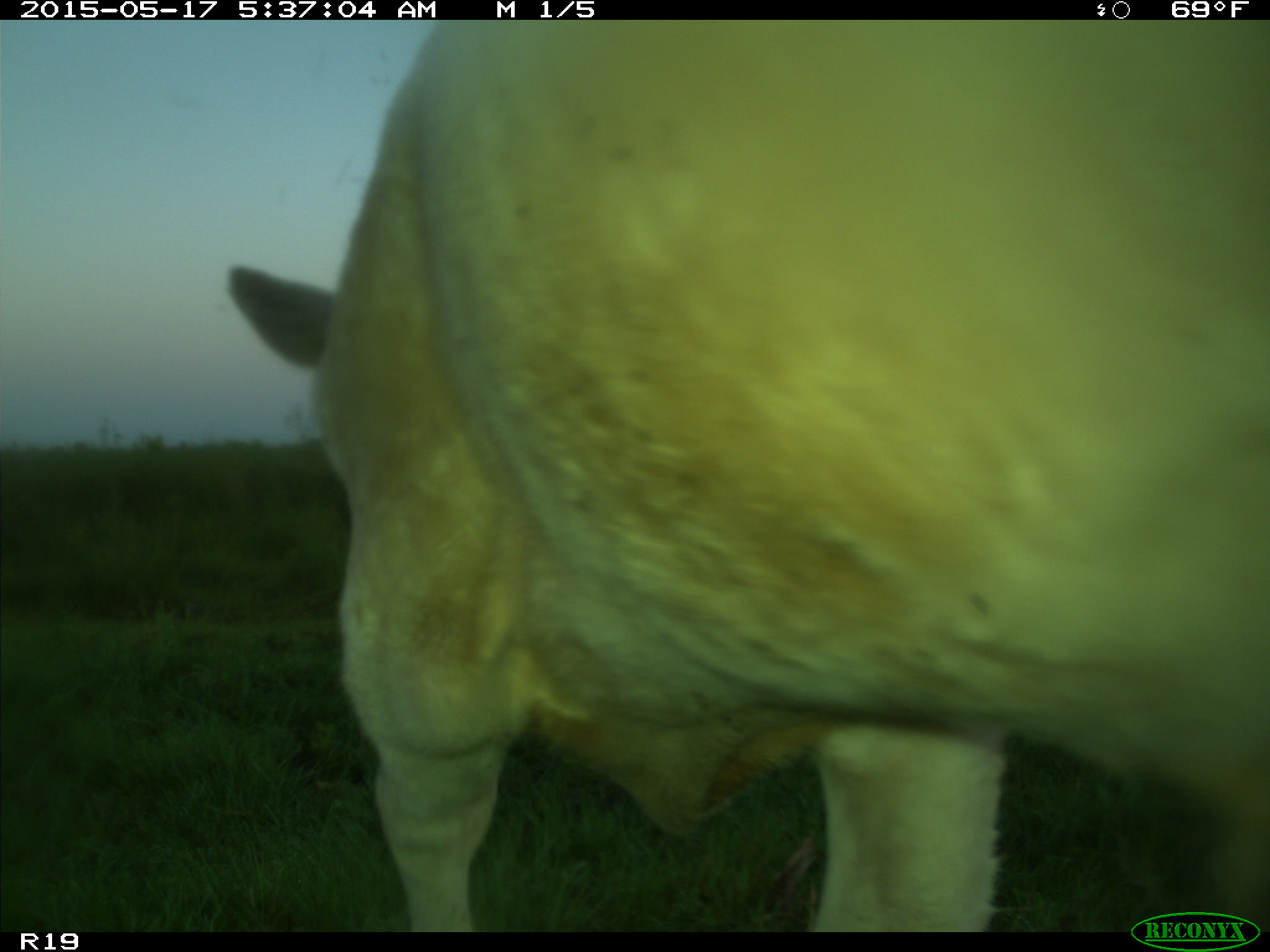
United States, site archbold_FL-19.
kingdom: Animalia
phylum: Chordata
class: Mammalia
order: Artiodactyla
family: Bovidae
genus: Bos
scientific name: Bos taurus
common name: domestic cow